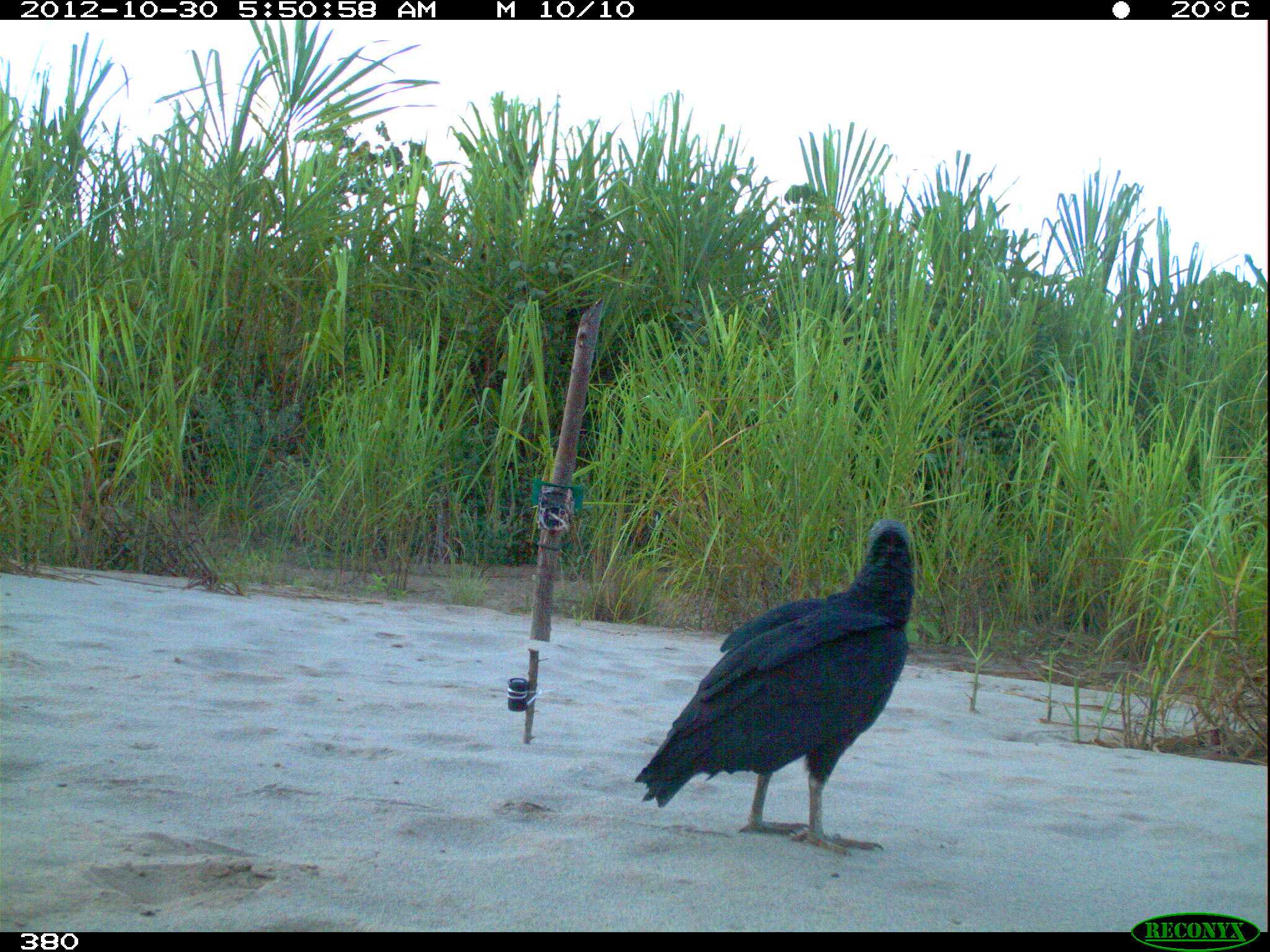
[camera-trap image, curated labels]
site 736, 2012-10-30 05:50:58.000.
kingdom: Animalia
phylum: Chordata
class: Aves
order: Cathartiformes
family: Cathartidae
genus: Coragyps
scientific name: Coragyps atratus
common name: black vulture